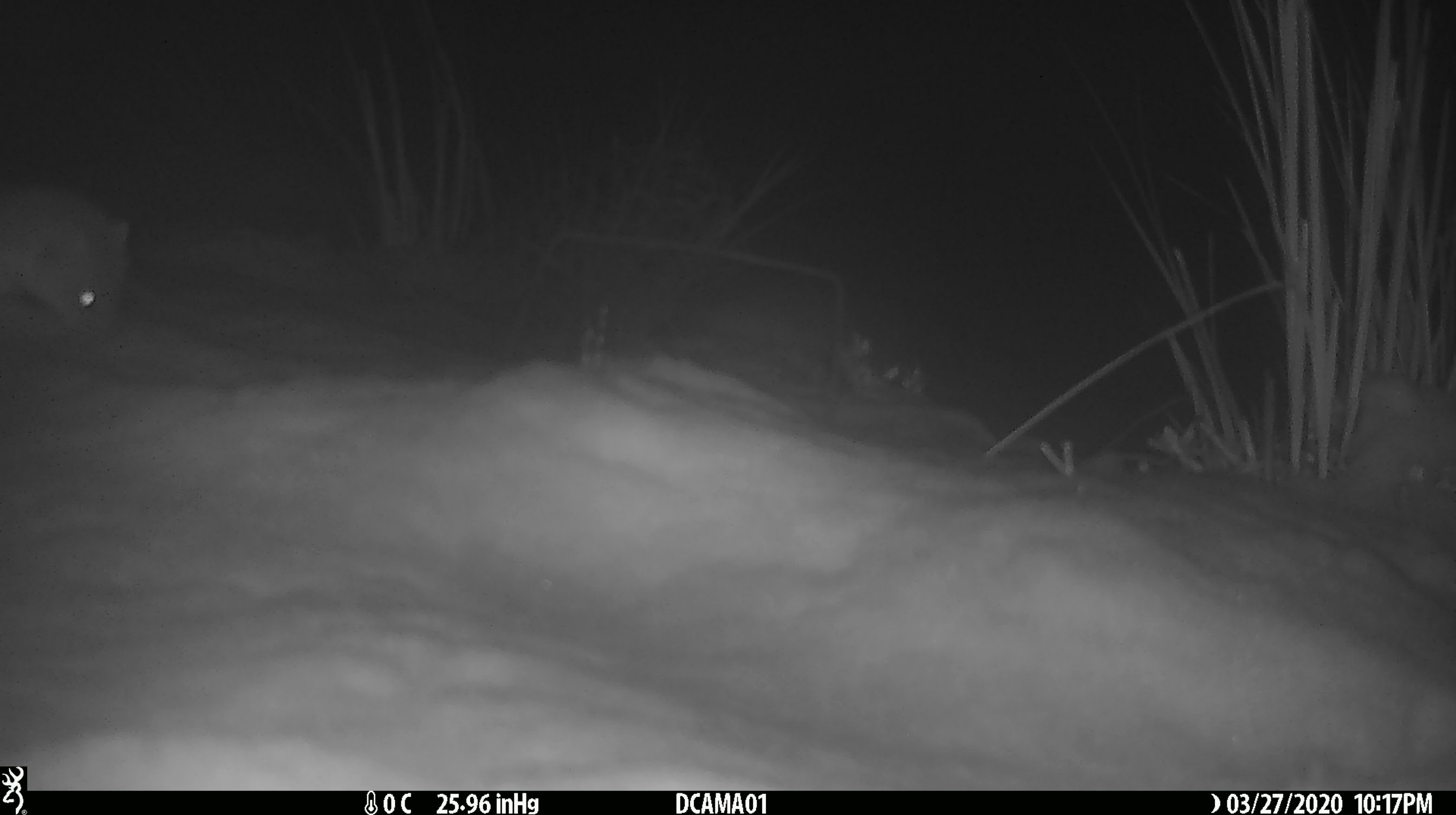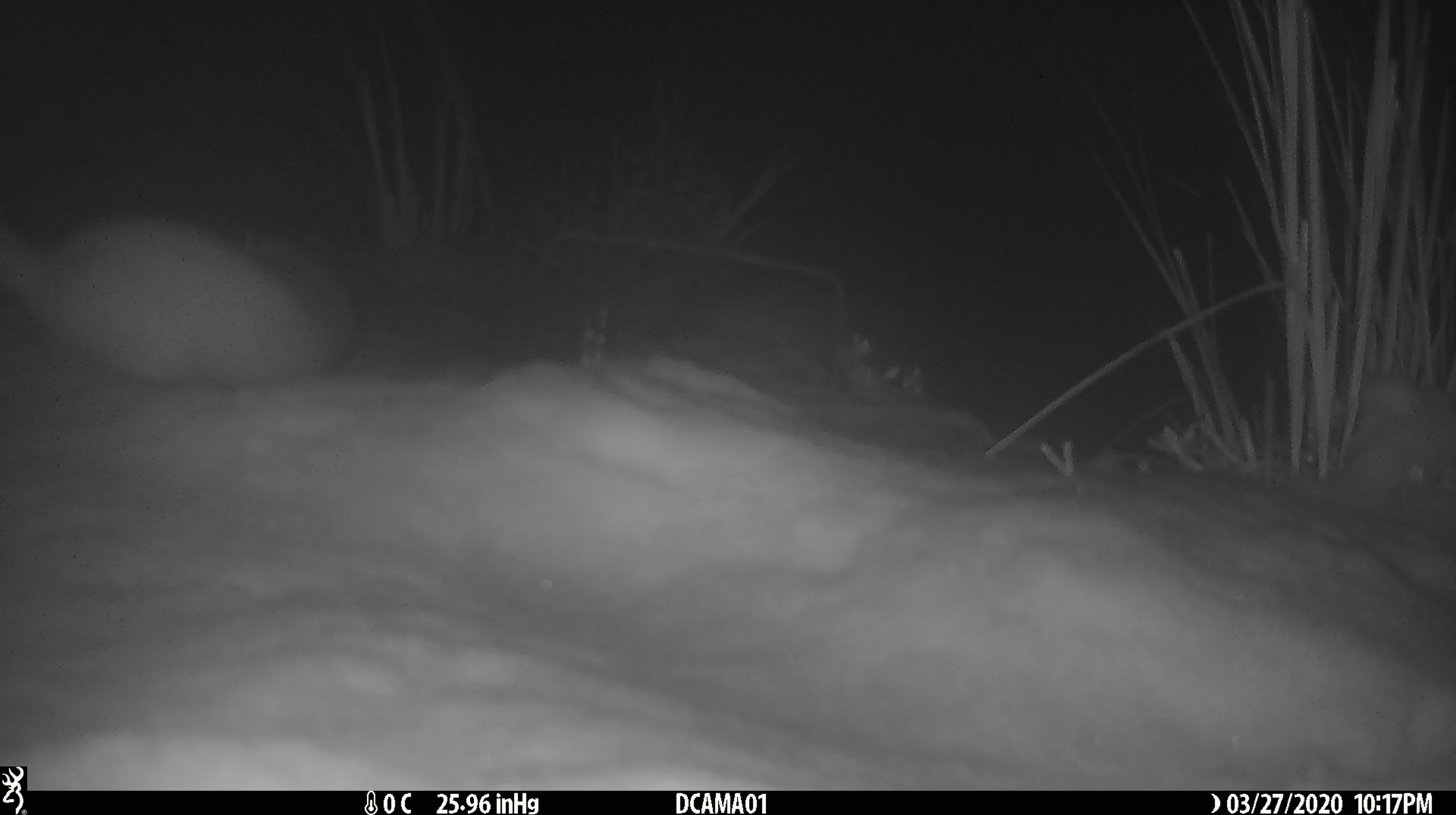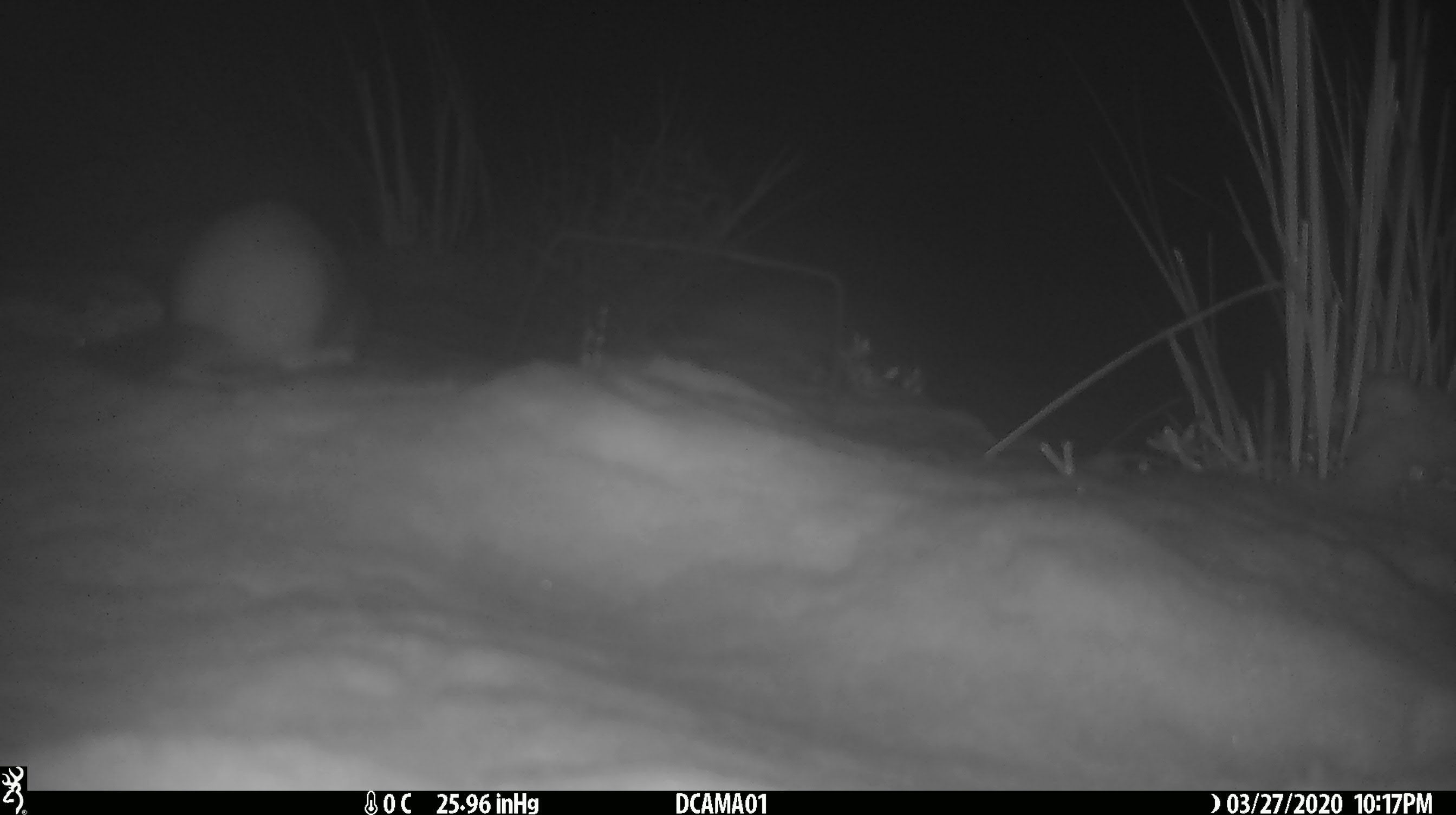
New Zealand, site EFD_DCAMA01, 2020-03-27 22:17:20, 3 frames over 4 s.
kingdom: Animalia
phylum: Chordata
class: Mammalia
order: Carnivora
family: Mustelidae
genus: Mustela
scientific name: Mustela erminea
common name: stoat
Stoat (Mustela erminea).